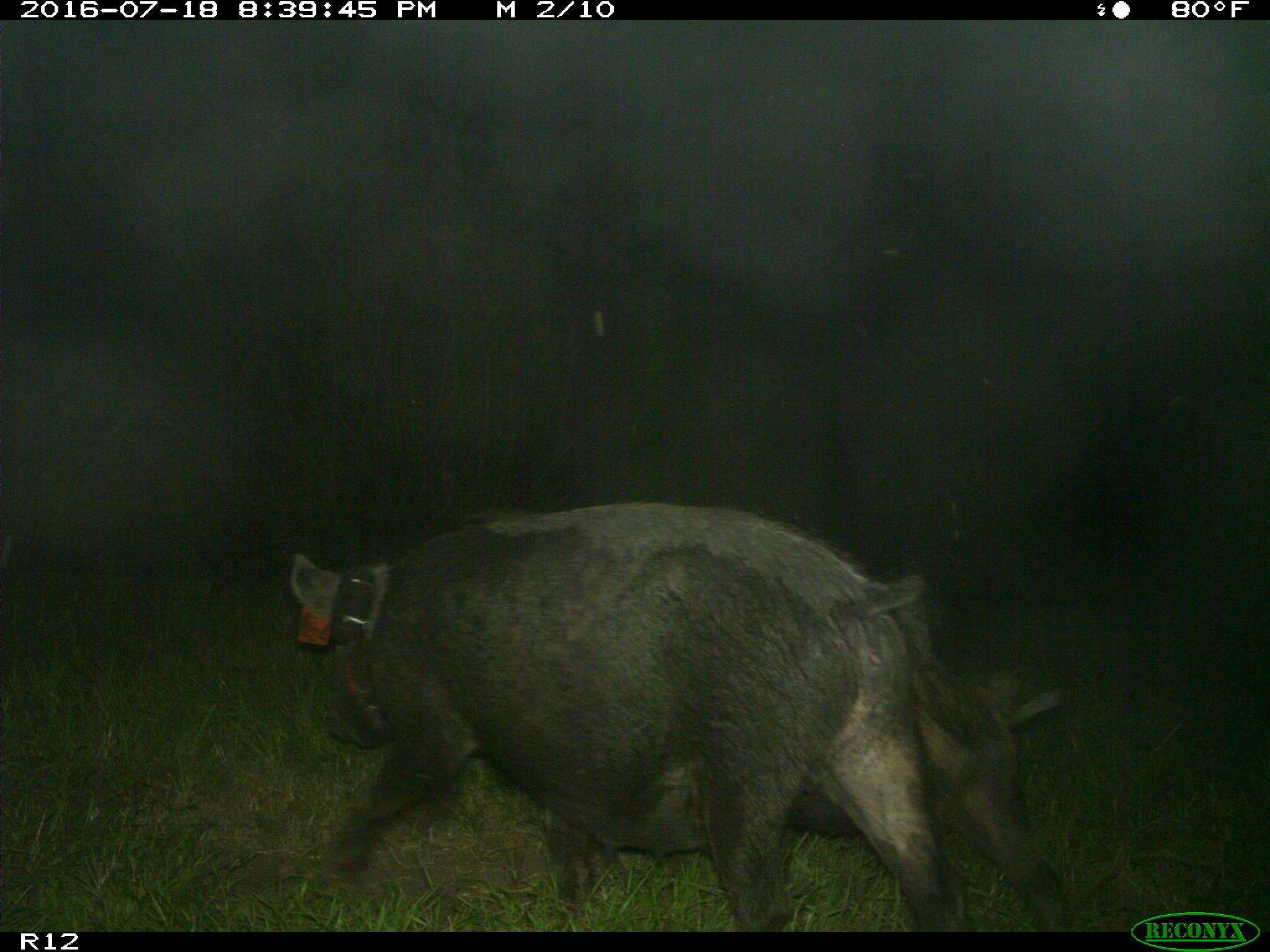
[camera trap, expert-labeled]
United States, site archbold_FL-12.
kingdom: Animalia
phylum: Chordata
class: Mammalia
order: Artiodactyla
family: Suidae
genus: Sus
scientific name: Sus scrofa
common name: wild boar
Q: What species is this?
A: Sus scrofa (wild boar).